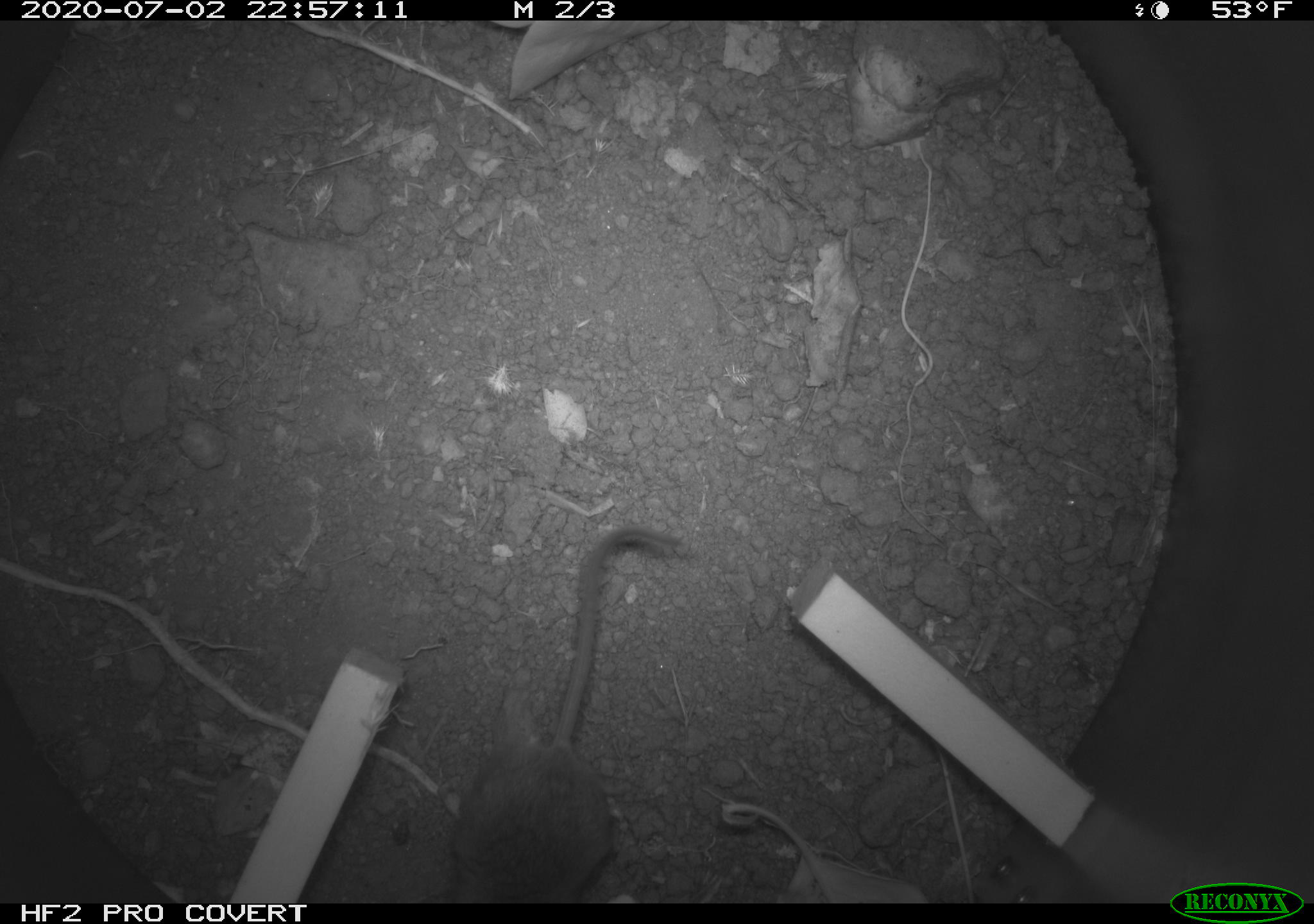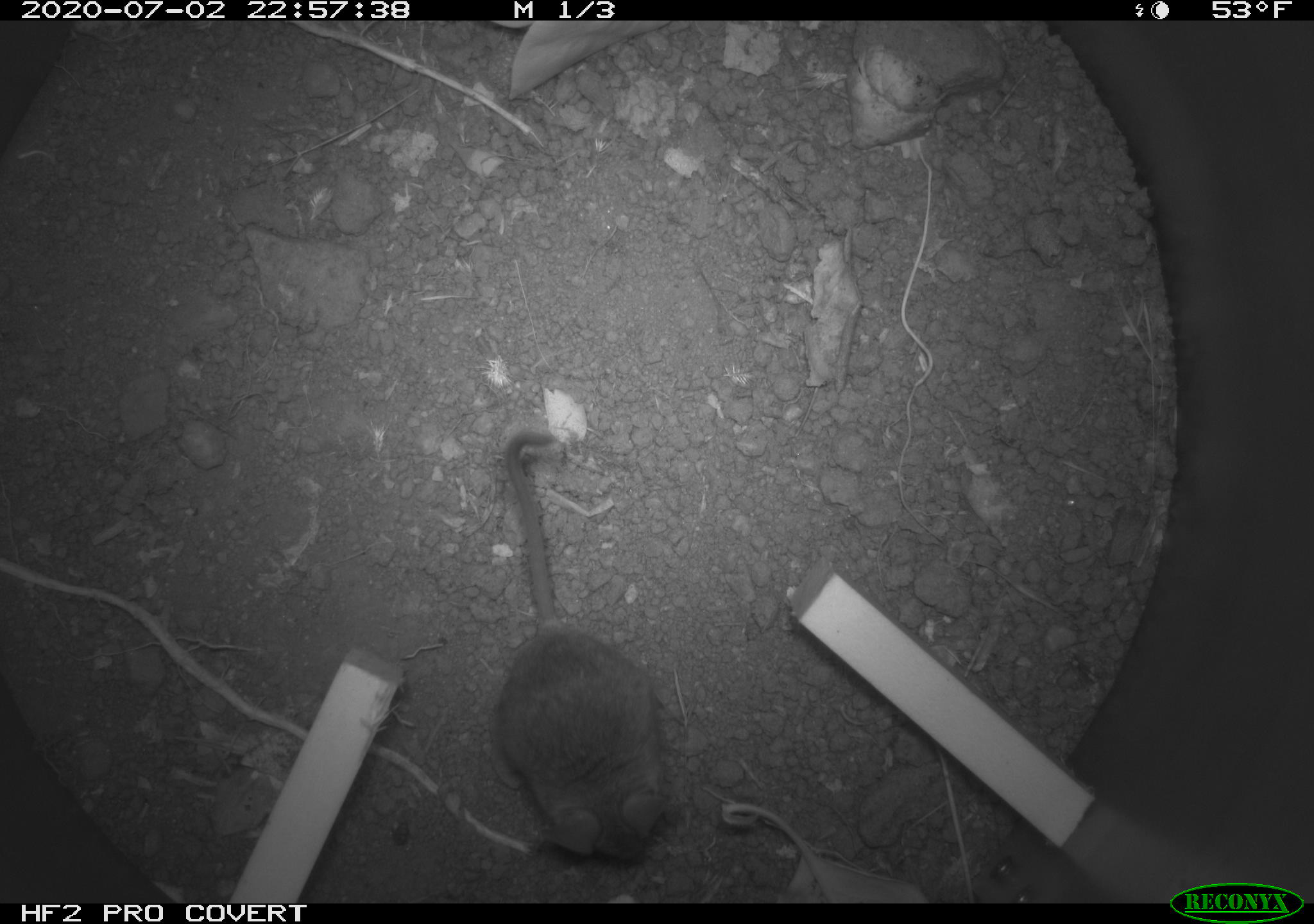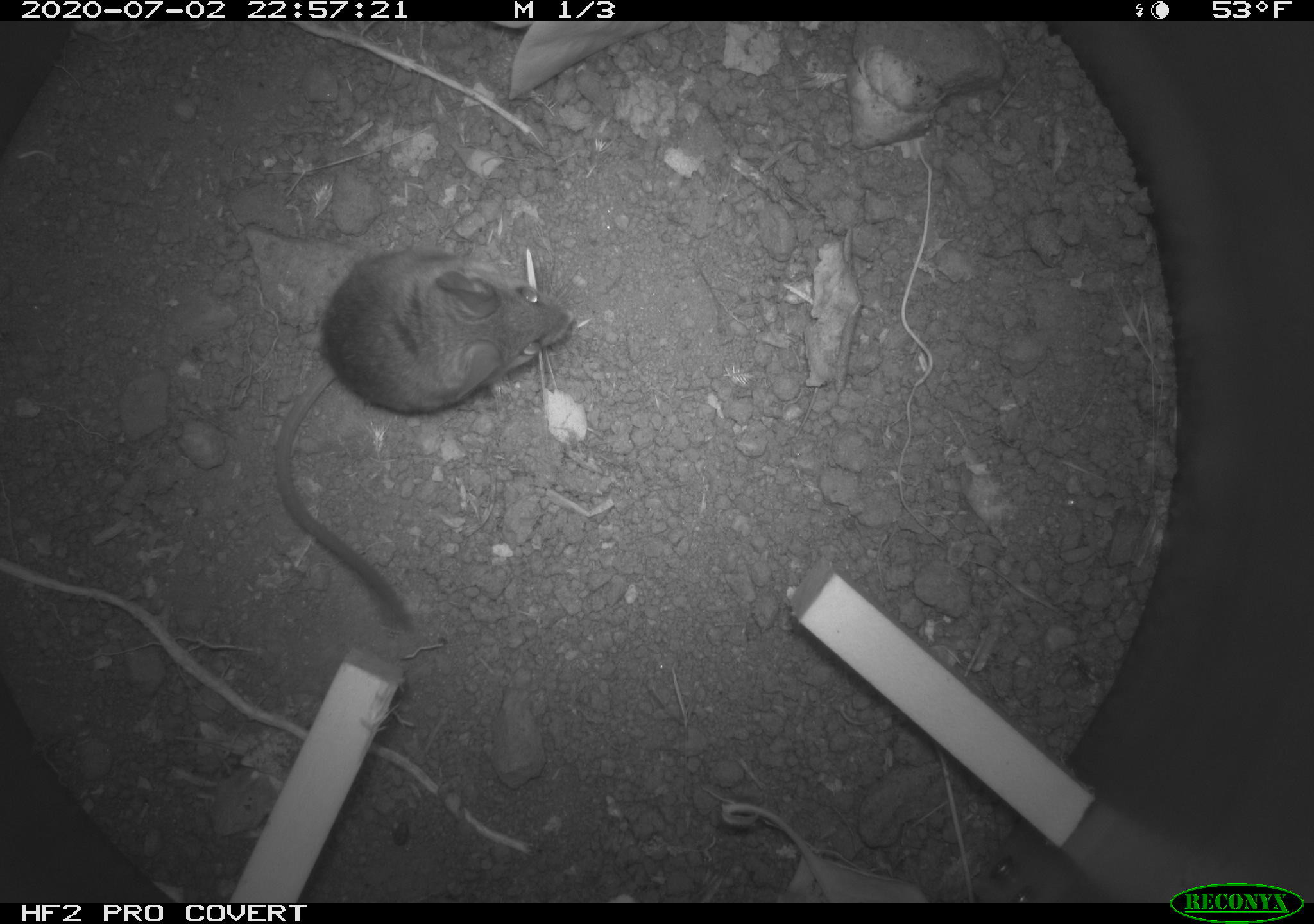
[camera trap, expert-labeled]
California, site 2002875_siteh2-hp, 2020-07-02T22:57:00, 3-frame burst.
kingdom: Animalia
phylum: Chordata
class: Mammalia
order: Rodentia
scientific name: Rodentia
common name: rodent